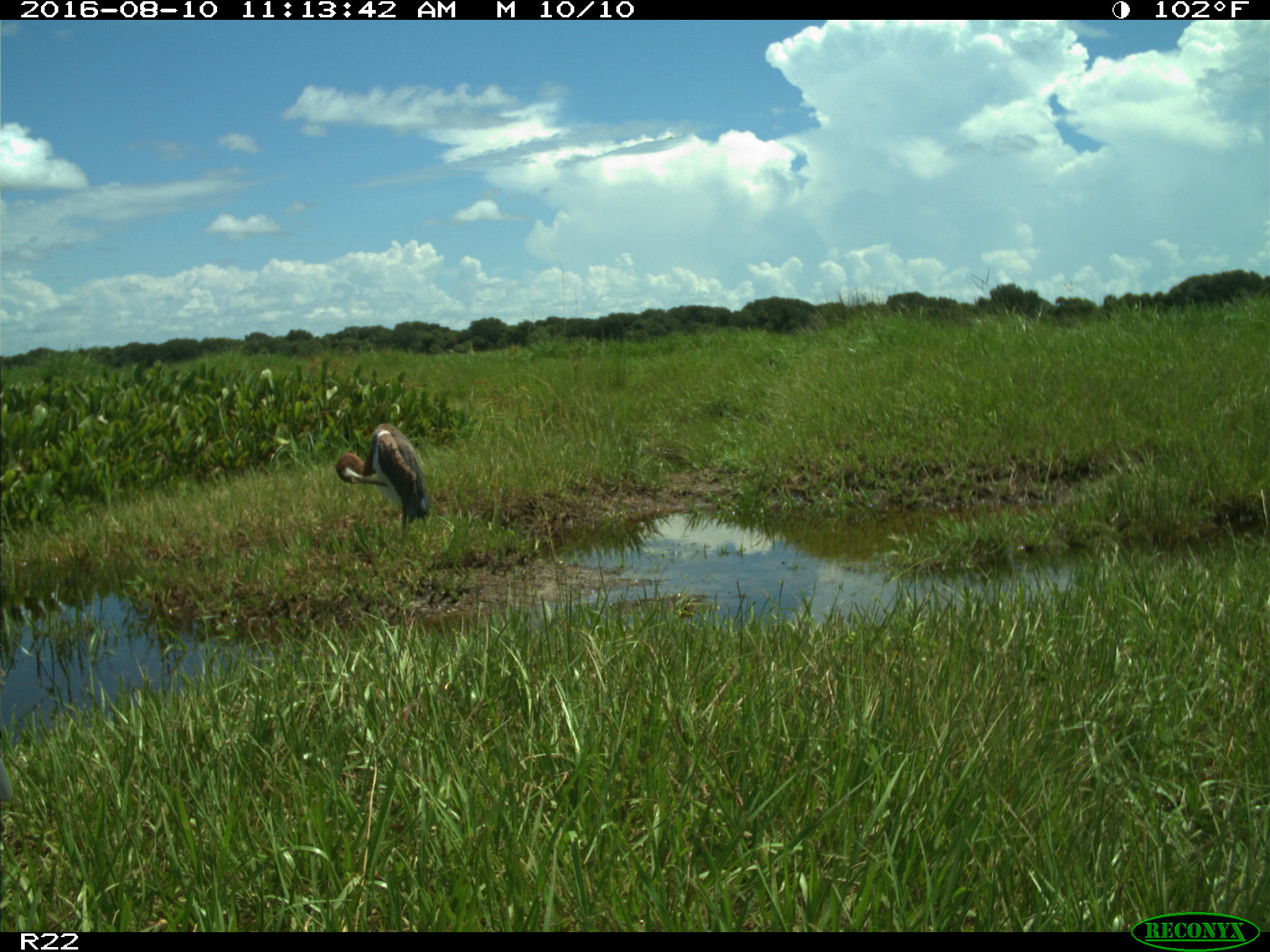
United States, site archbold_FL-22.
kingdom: Animalia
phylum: Chordata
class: Aves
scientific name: Aves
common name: birds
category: unidentified bird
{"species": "unidentified bird (birds) (Aves)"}